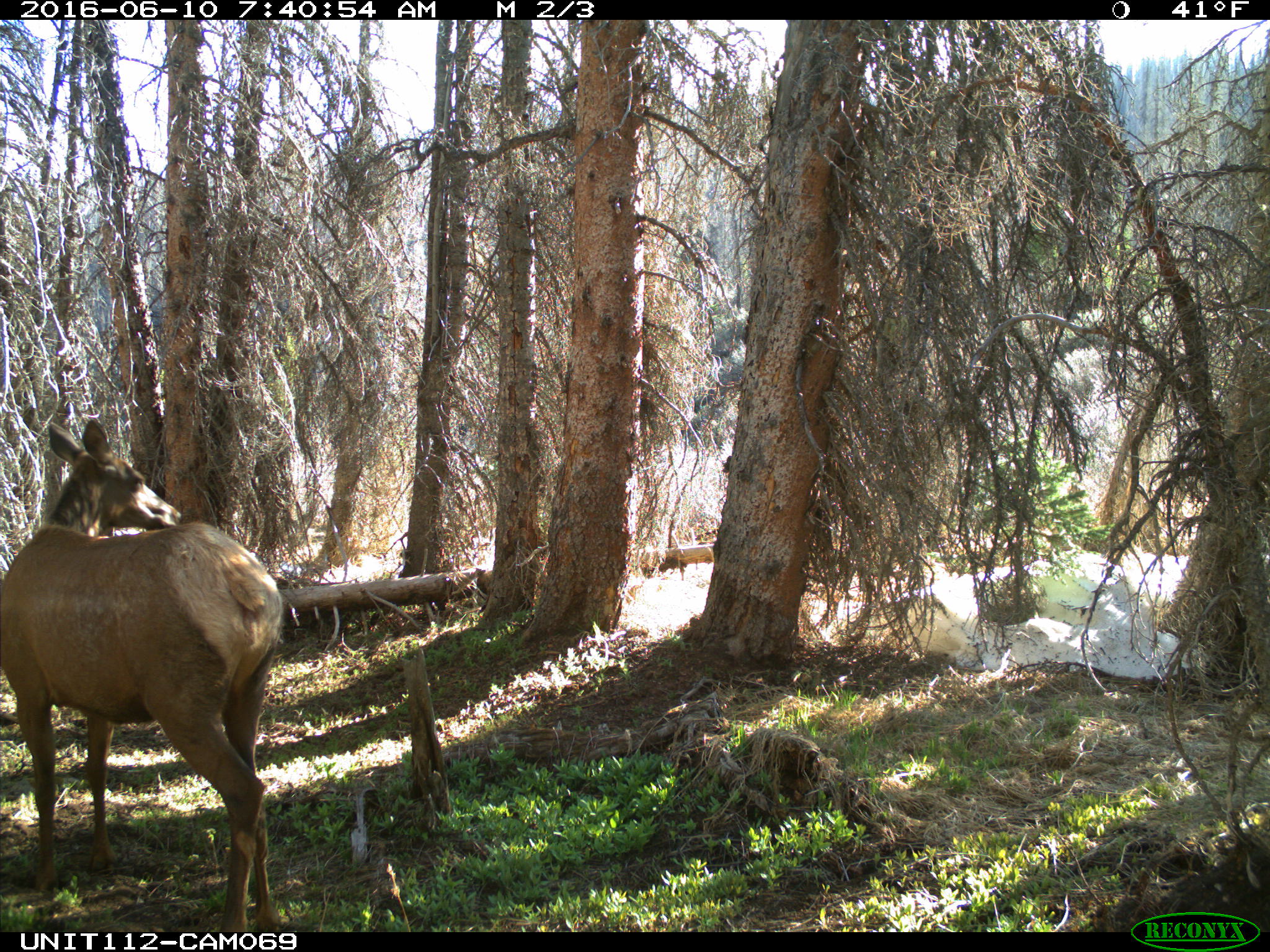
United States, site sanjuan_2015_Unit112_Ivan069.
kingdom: Animalia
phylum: Chordata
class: Mammalia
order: Artiodactyla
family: Cervidae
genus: Cervus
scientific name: Cervus elaphus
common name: red deer